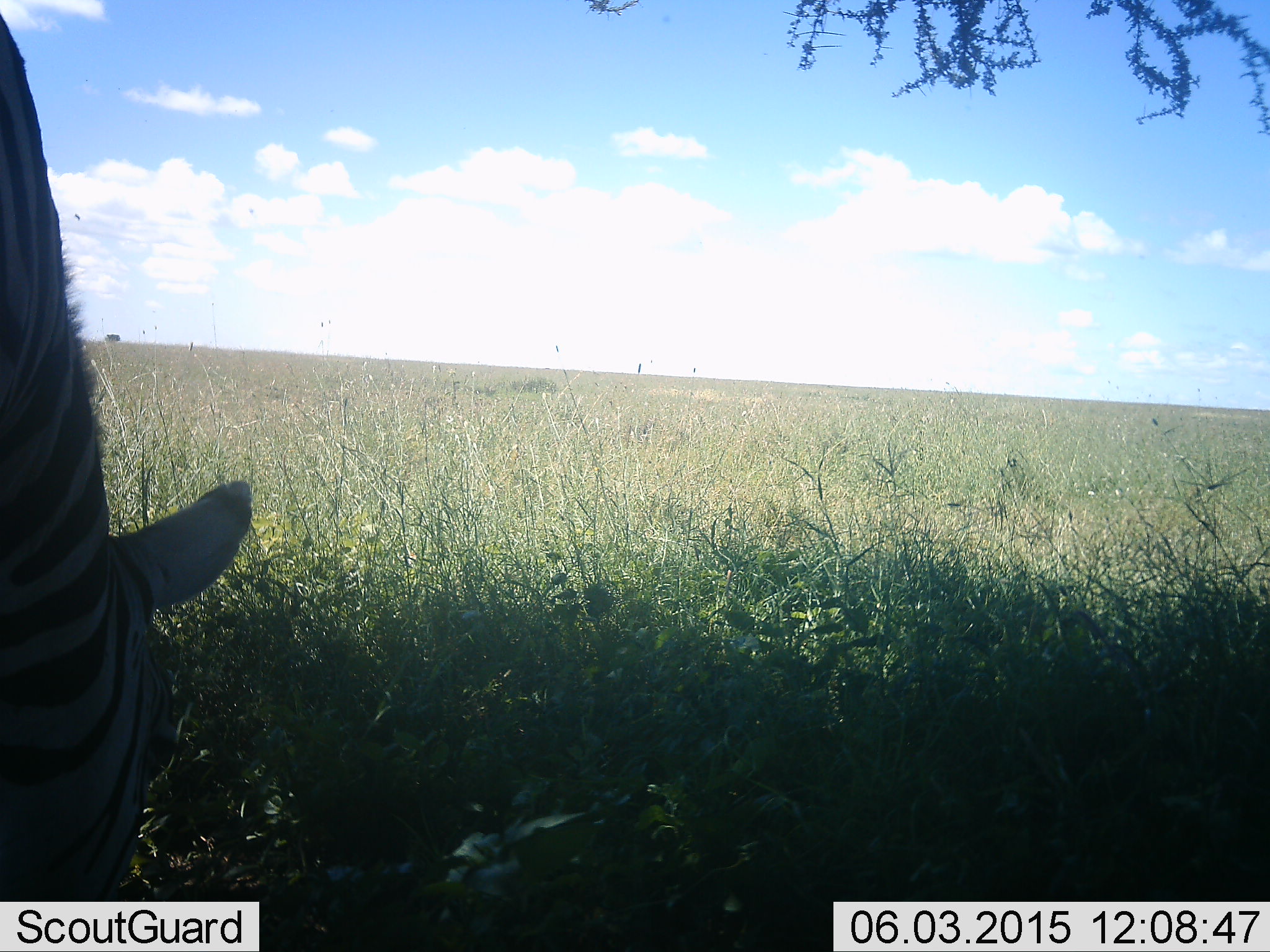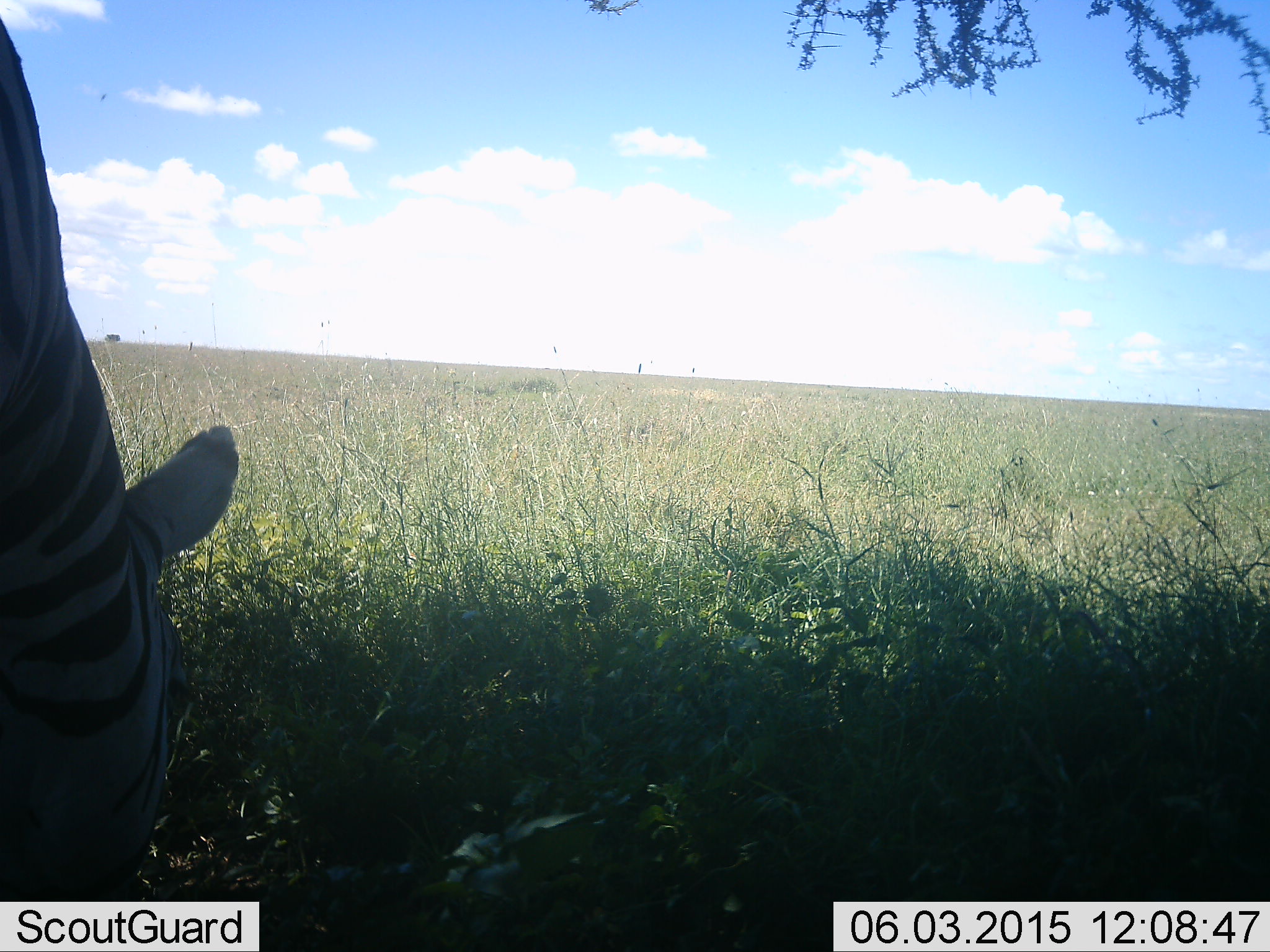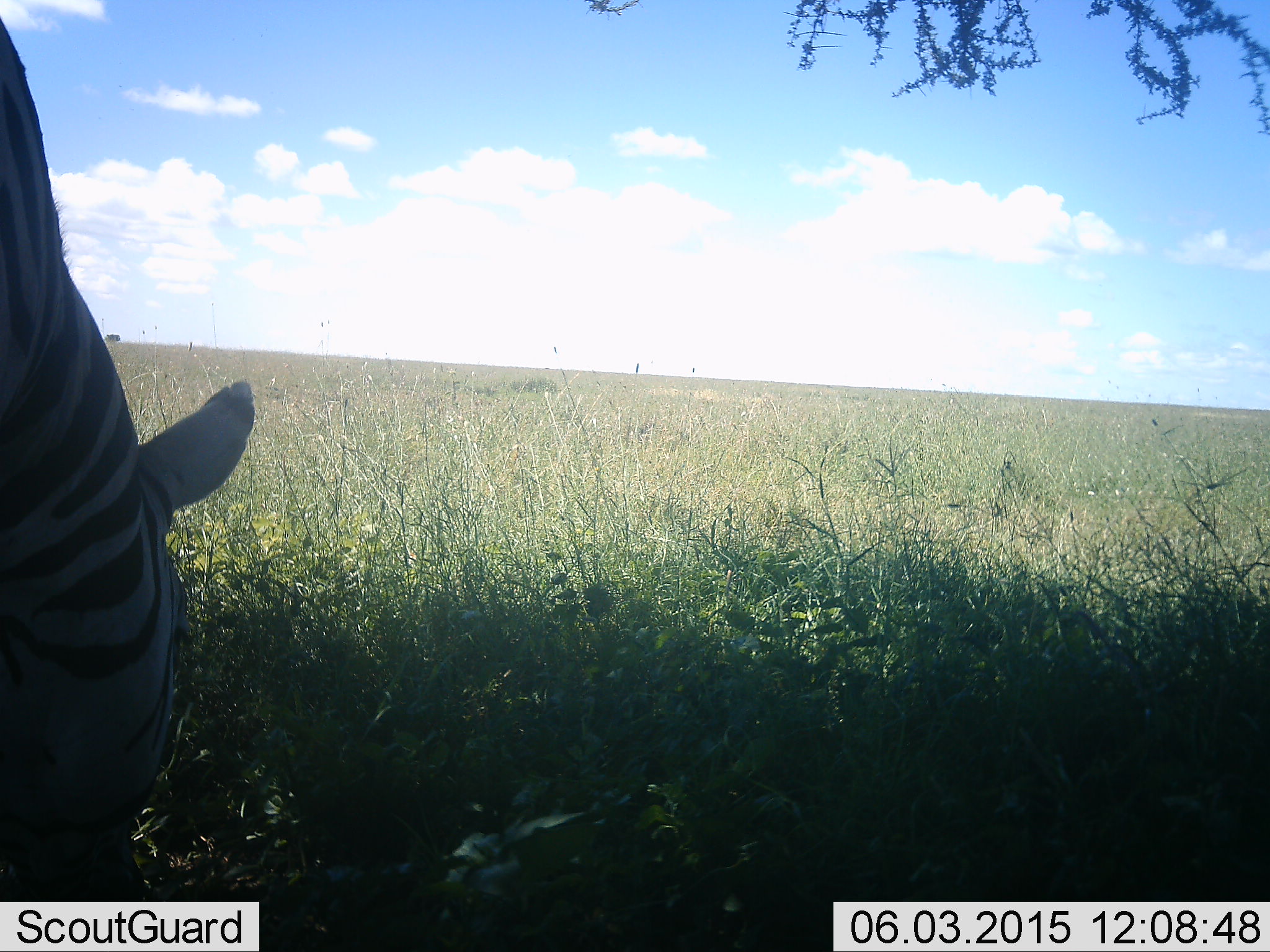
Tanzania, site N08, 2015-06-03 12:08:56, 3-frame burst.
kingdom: Animalia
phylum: Chordata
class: Mammalia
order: Perissodactyla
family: Equidae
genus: Equus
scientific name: Equus quagga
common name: plains zebra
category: zebra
Zebra (plains zebra) (Equus quagga), count 1. Behavior (volunteer vote fractions): standing 40%, resting 0%, moving 0%, interacting 0%. Young present (vote fraction): 0%. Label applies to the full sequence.